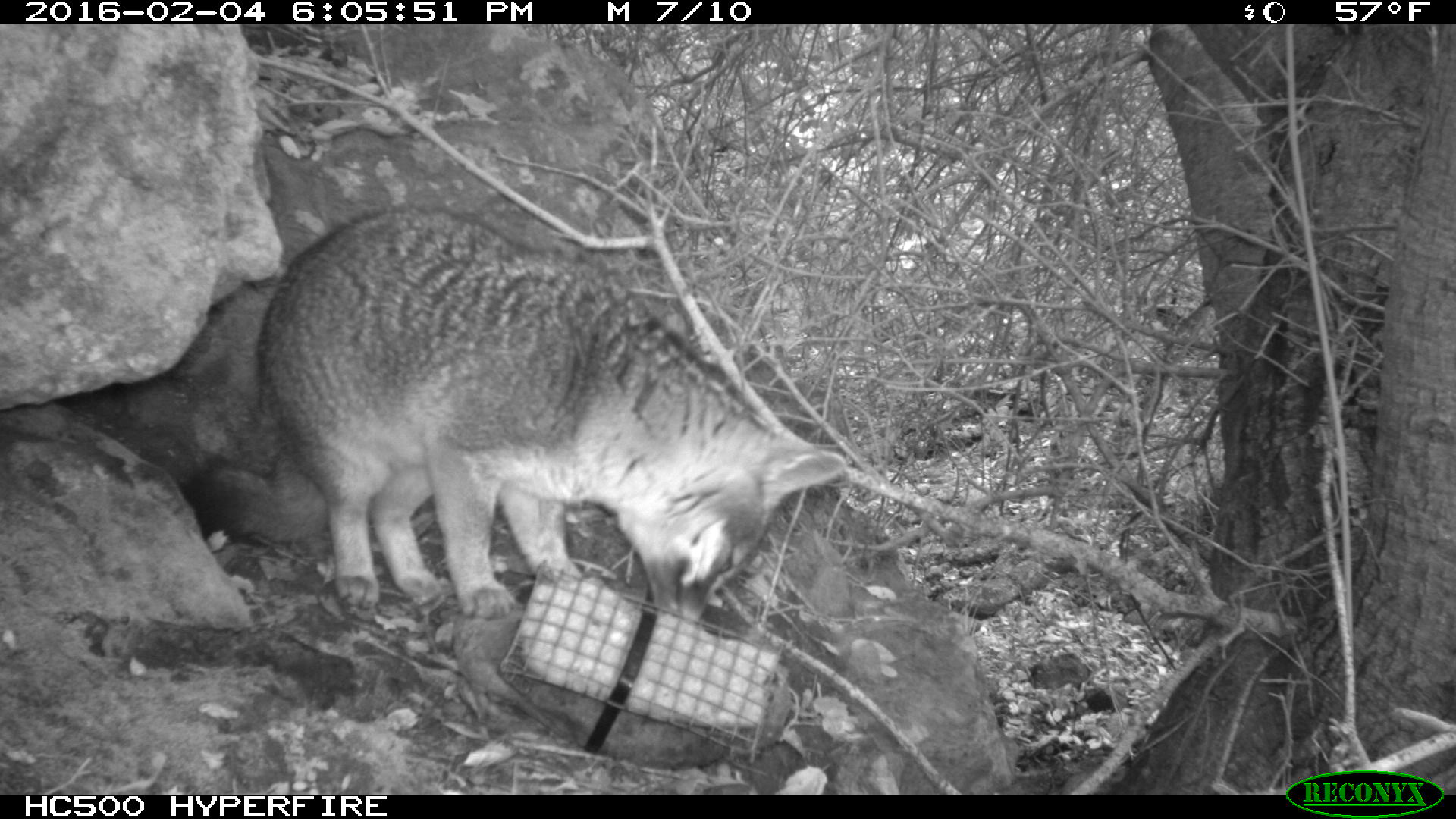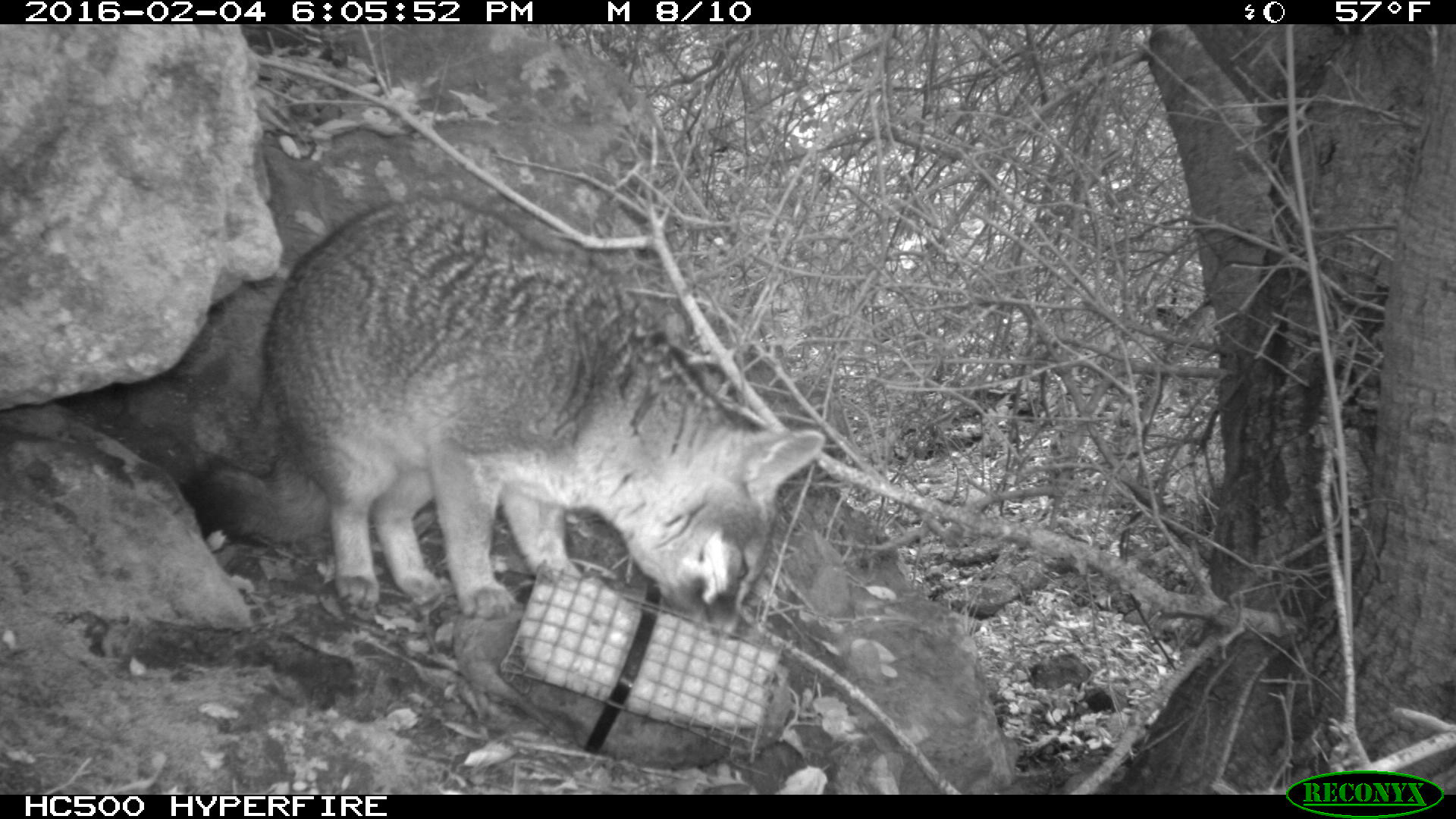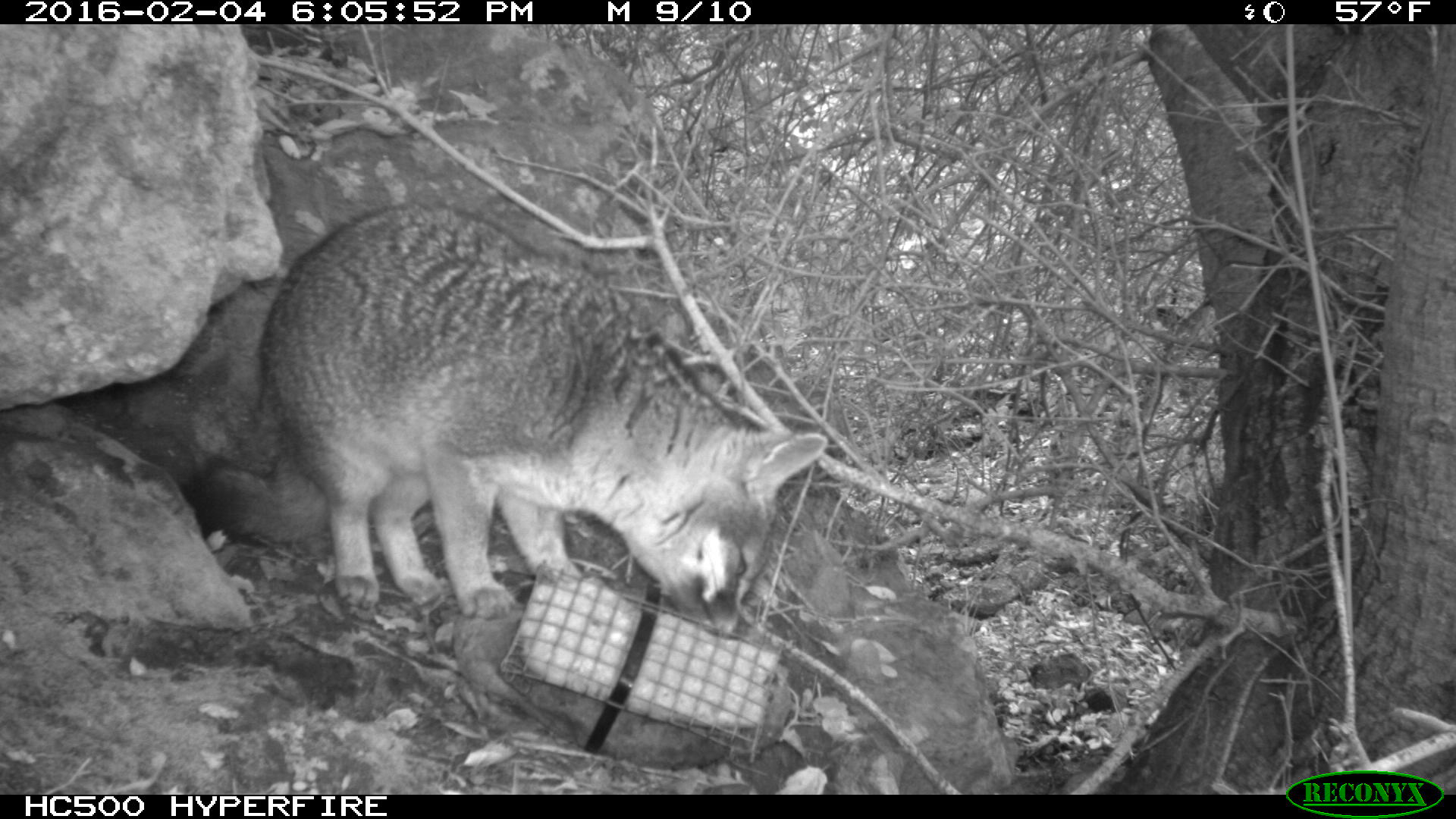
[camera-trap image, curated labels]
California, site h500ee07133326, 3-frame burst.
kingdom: Animalia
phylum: Chordata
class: Mammalia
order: Carnivora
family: Canidae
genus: Urocyon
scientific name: Urocyon littoralis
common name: island fox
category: fox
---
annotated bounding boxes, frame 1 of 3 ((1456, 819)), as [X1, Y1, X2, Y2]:
fox: [171, 205, 847, 621]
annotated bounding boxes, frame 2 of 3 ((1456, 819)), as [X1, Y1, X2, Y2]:
fox: [181, 198, 824, 641]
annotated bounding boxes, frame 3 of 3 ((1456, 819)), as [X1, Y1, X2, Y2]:
fox: [171, 205, 830, 636]